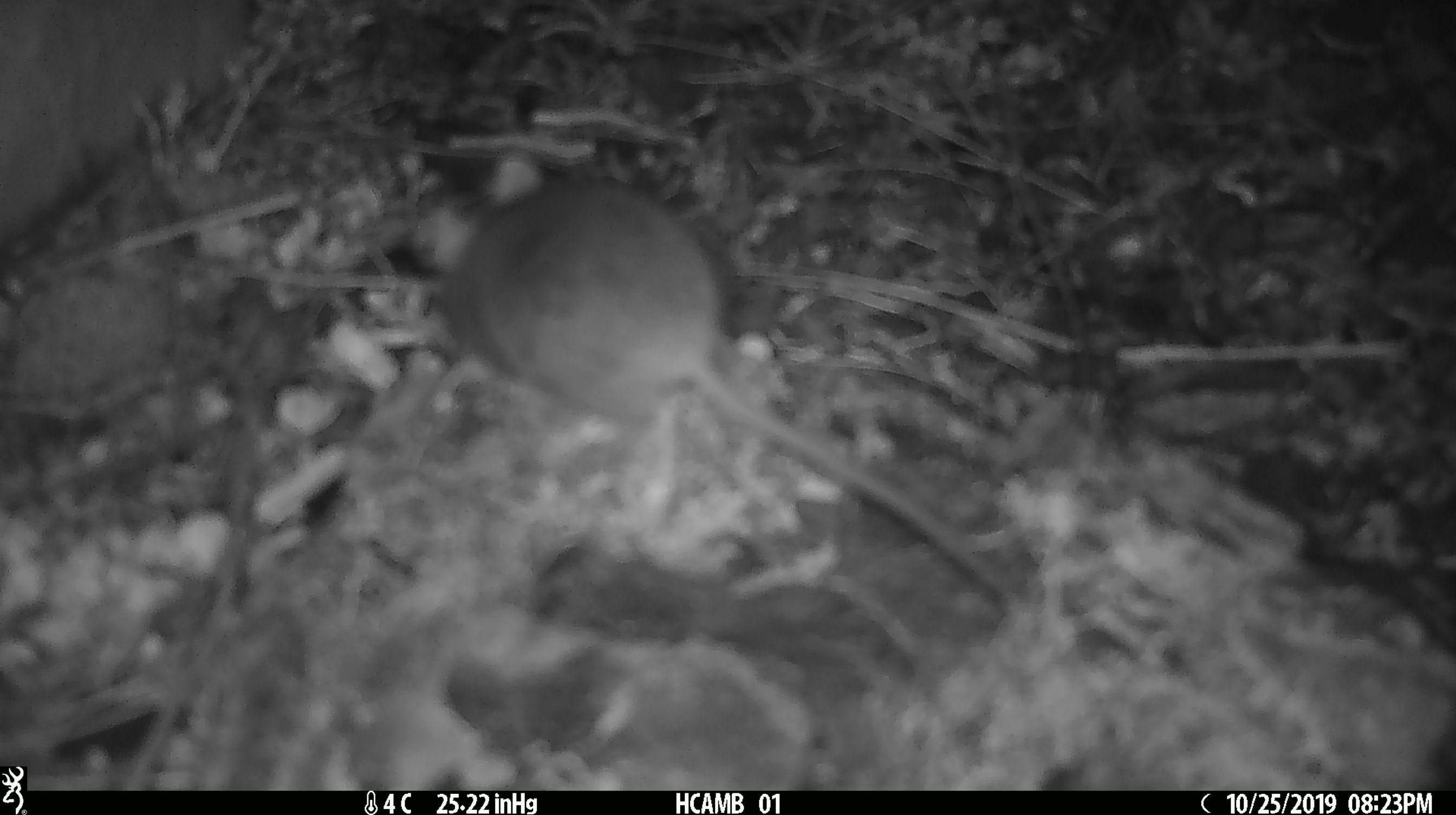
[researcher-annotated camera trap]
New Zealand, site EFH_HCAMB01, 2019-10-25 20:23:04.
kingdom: Animalia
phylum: Chordata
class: Mammalia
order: Rodentia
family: Muridae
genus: Mus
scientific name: Mus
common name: mouse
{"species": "mouse (Mus)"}